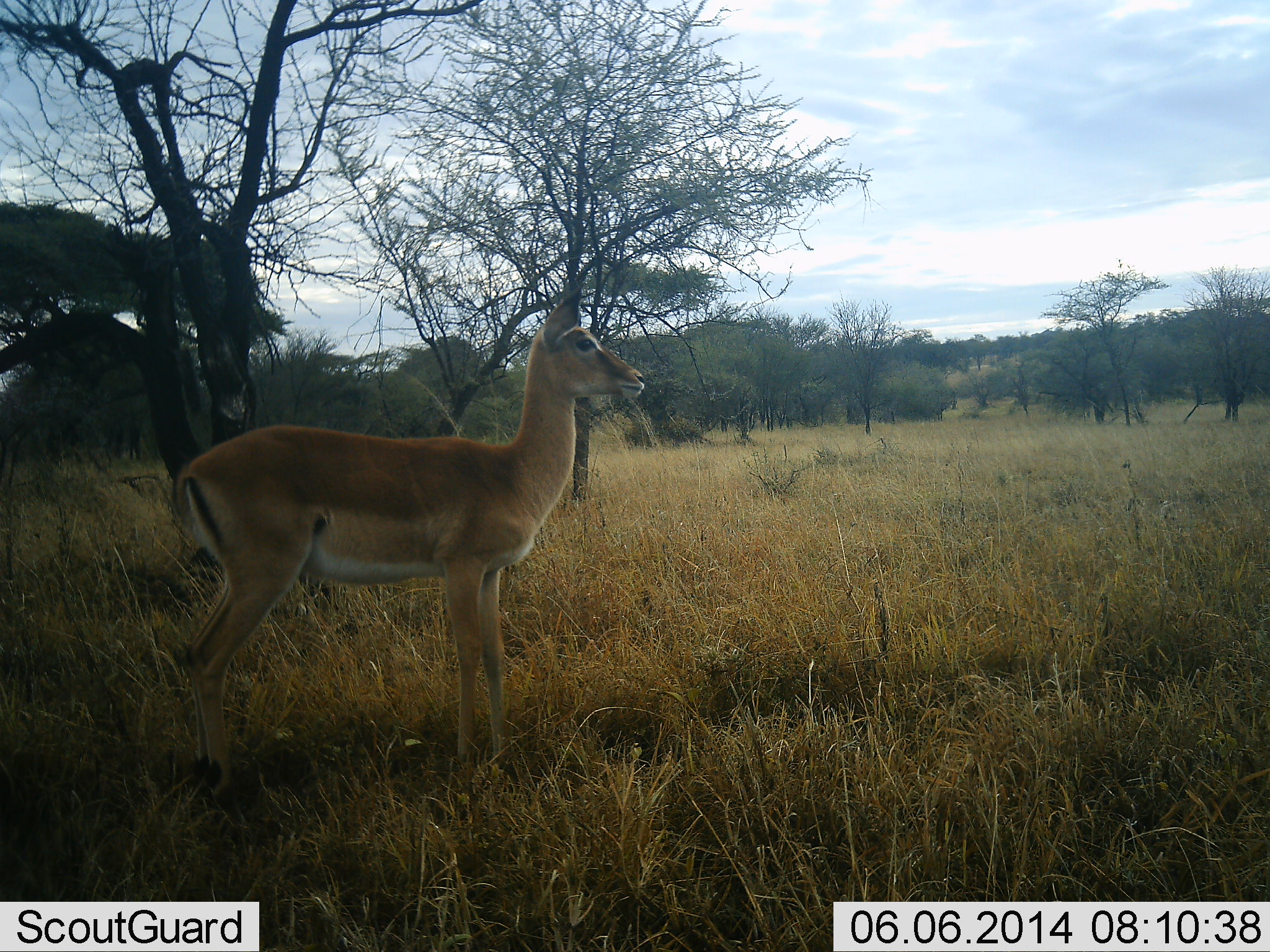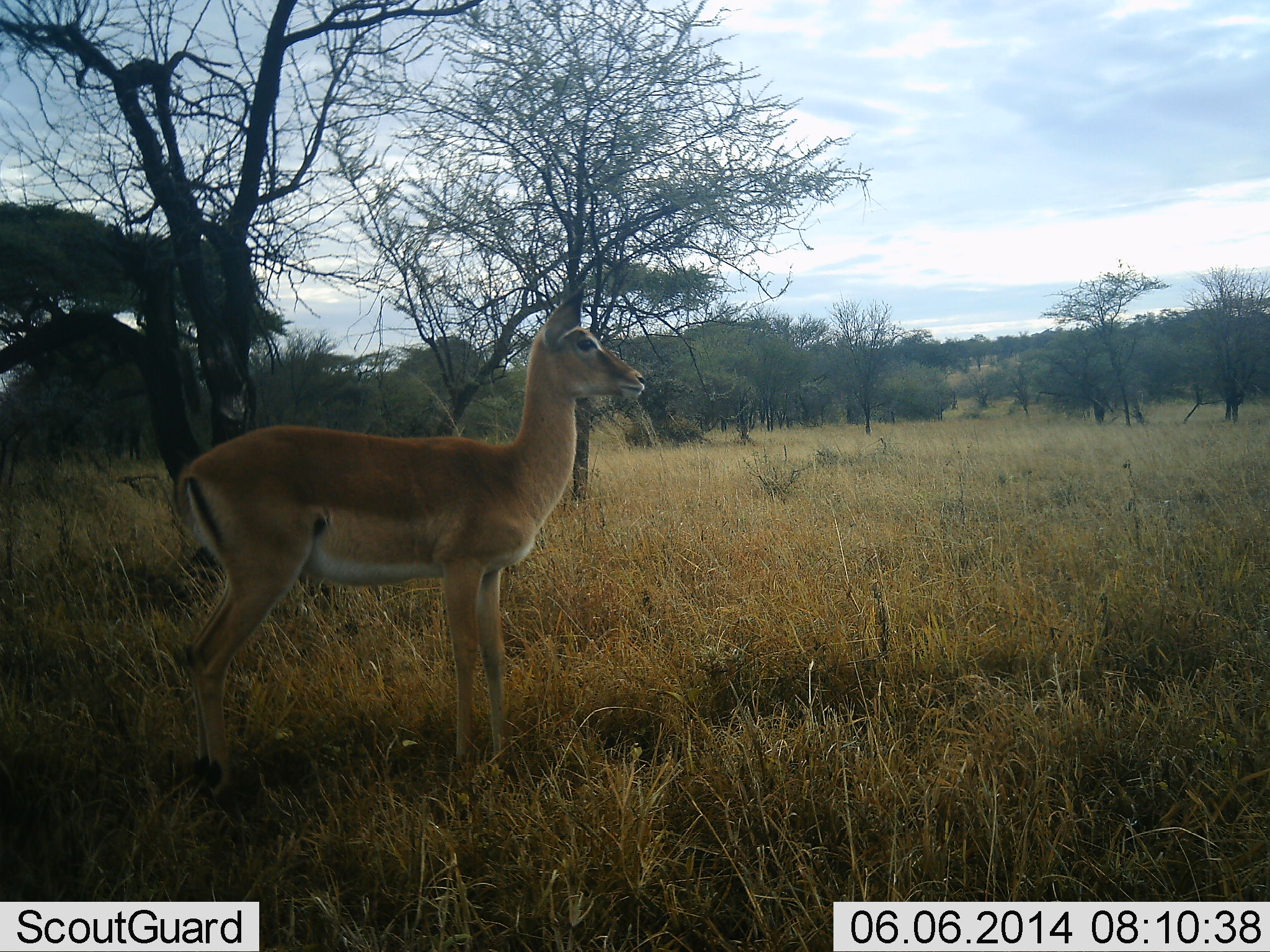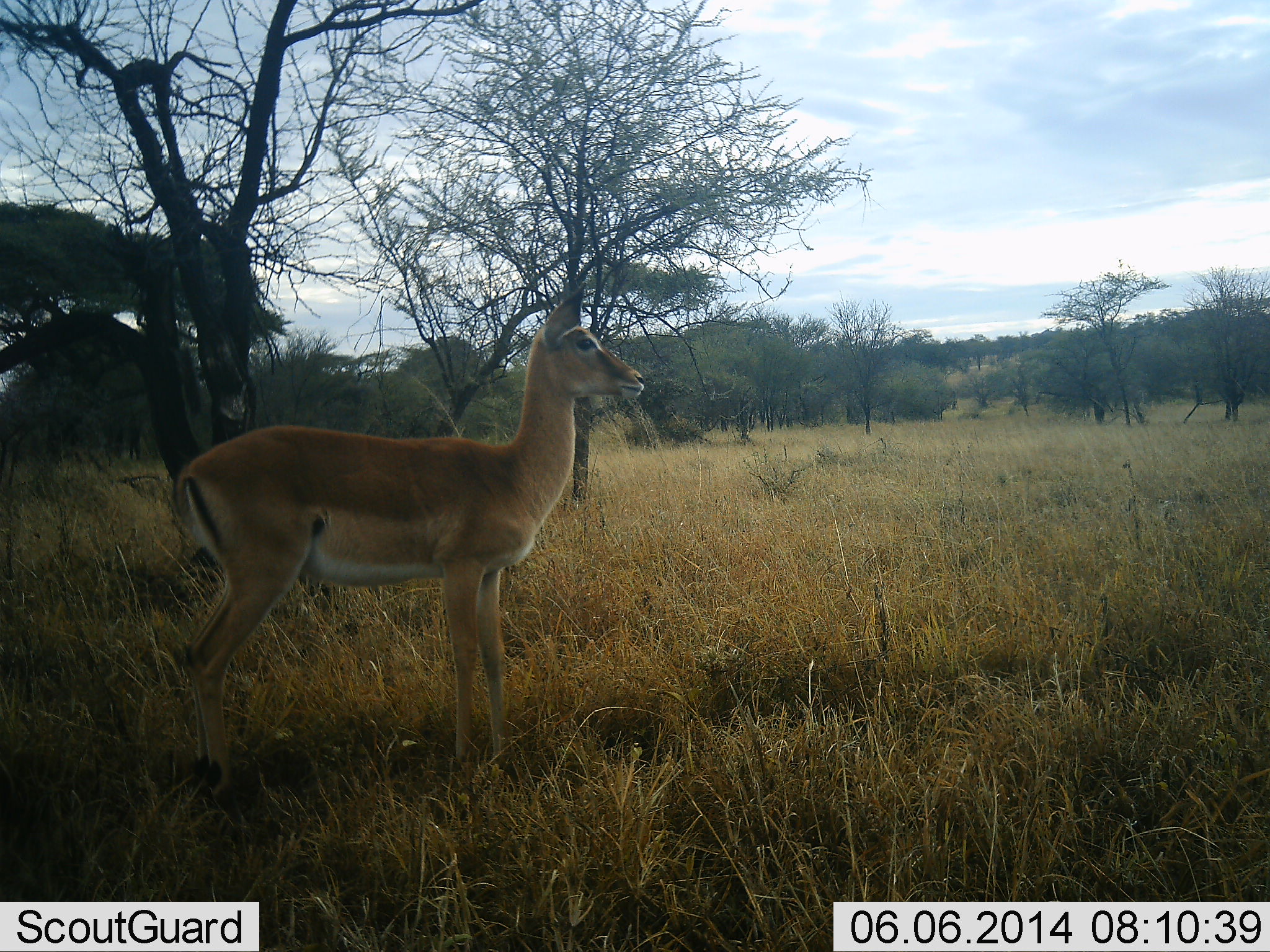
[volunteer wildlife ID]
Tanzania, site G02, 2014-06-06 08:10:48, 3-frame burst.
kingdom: Animalia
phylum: Chordata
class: Mammalia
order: Artiodactyla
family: Bovidae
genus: Aepyceros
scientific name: Aepyceros melampus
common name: impala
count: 1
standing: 100%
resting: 0%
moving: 0%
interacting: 0%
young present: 0%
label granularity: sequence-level